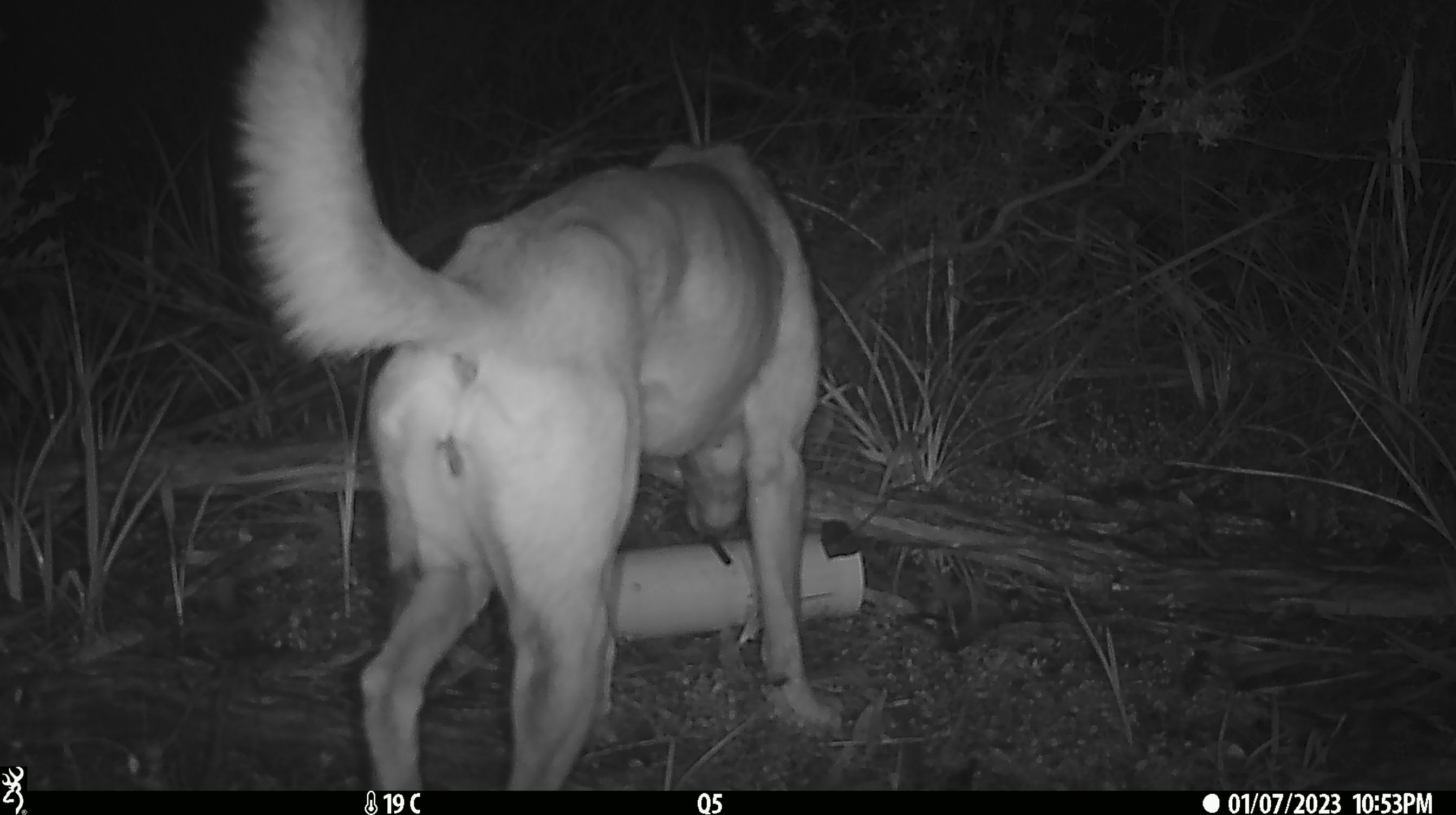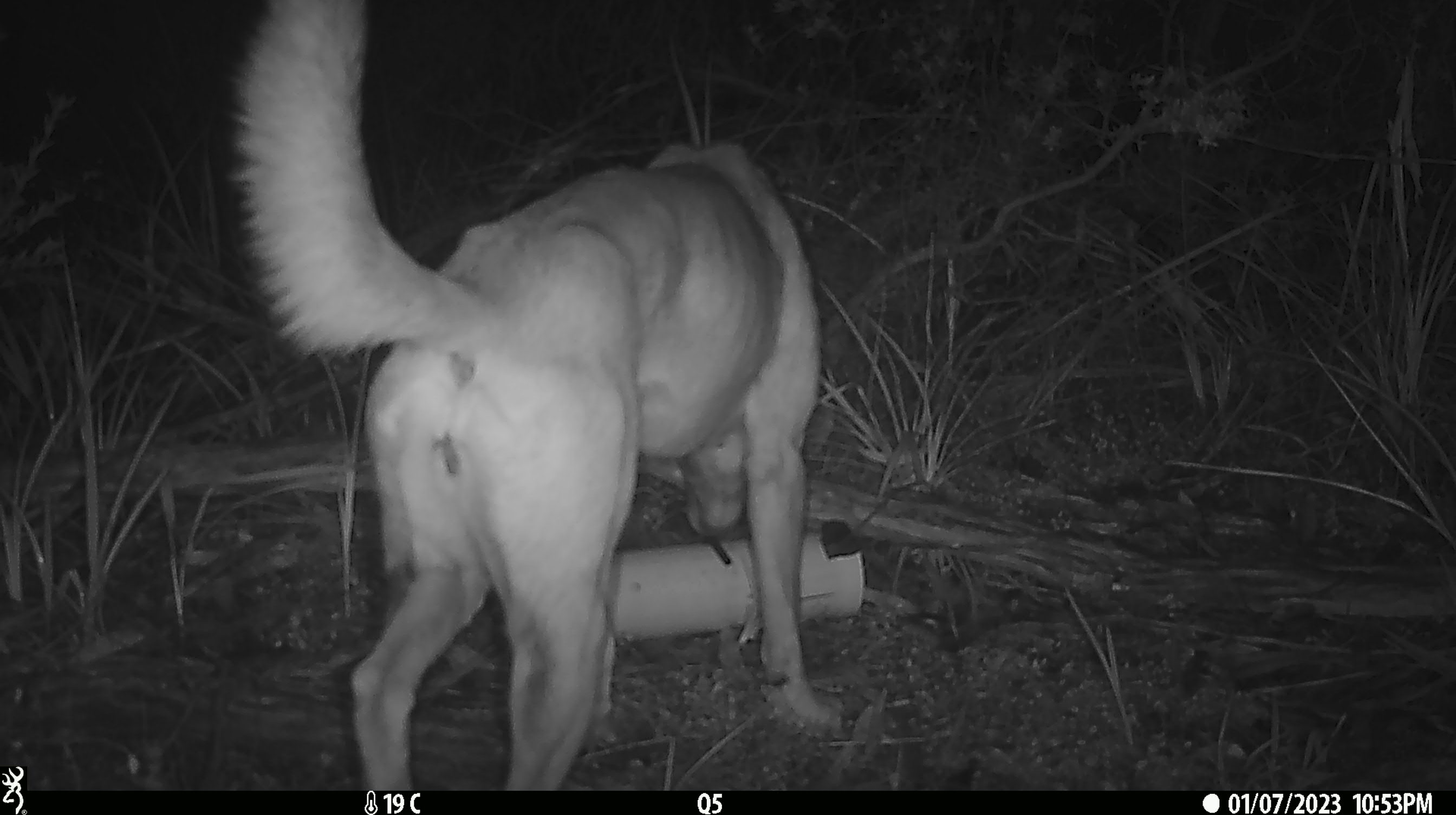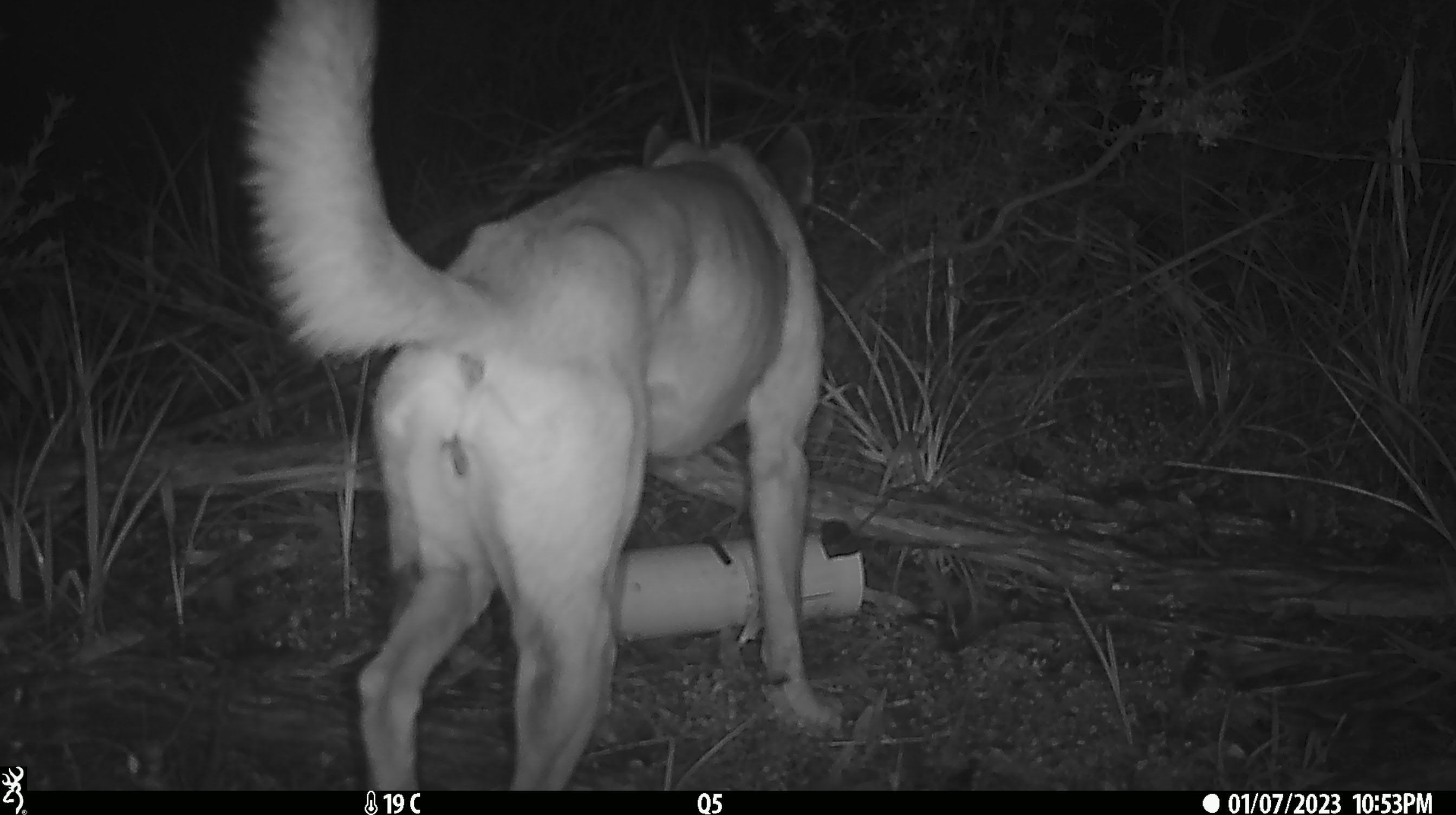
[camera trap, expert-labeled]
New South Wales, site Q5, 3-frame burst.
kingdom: Animalia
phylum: Chordata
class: Mammalia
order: Carnivora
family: Canidae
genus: Canis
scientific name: Canis familiaris dingo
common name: dingo